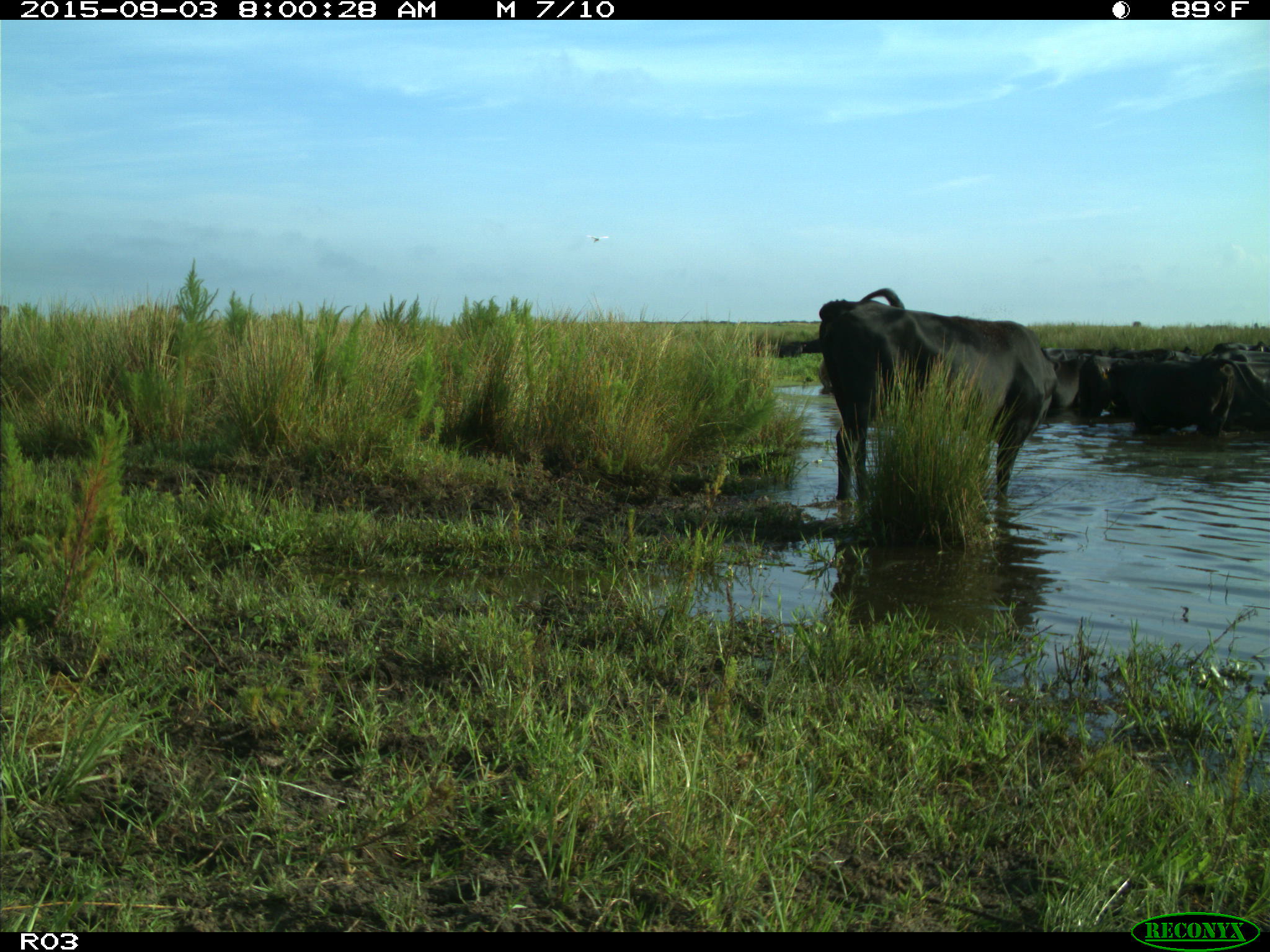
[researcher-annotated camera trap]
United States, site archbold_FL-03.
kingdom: Animalia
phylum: Chordata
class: Mammalia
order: Artiodactyla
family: Bovidae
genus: Bos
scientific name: Bos taurus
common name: domestic cow